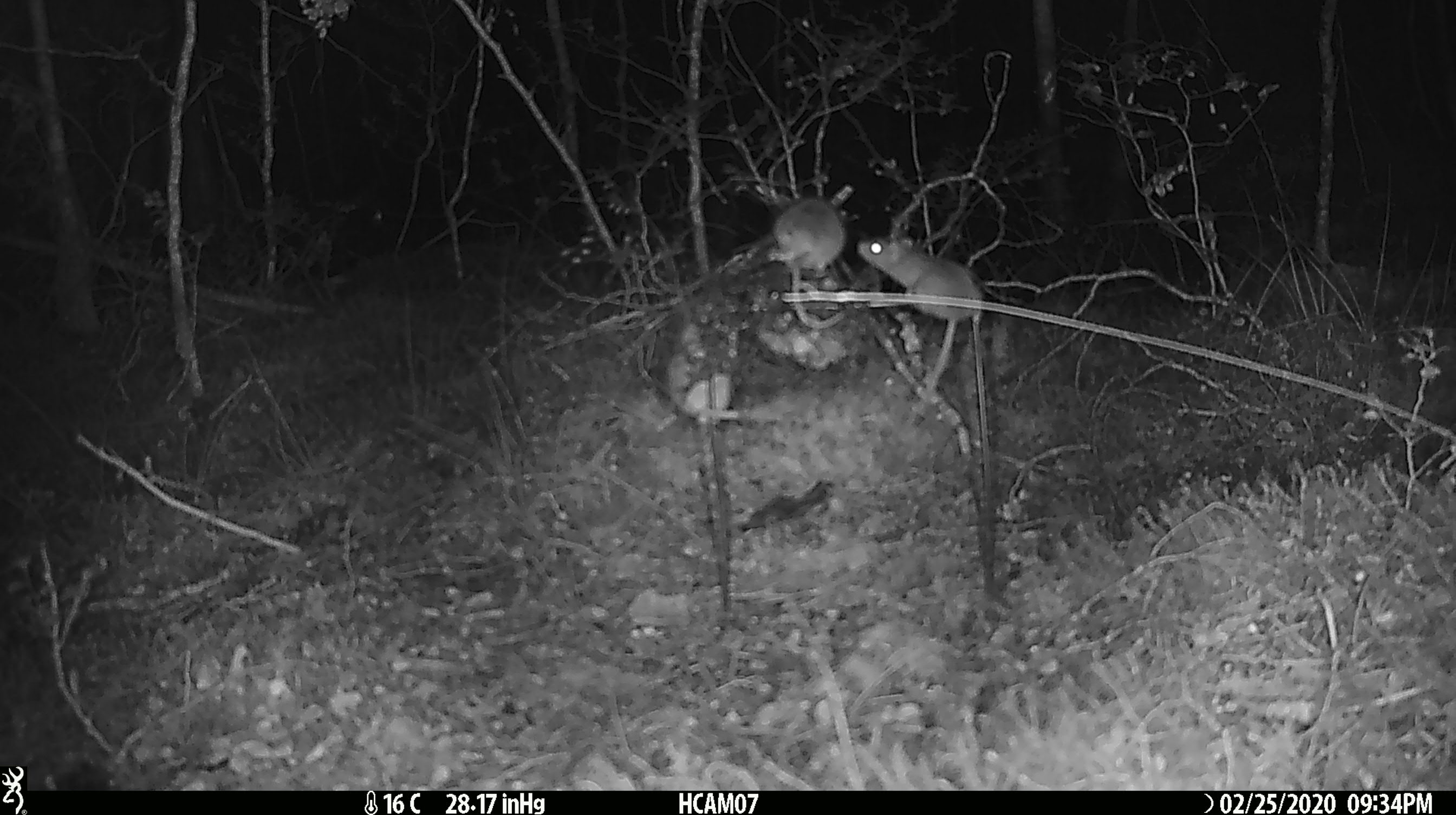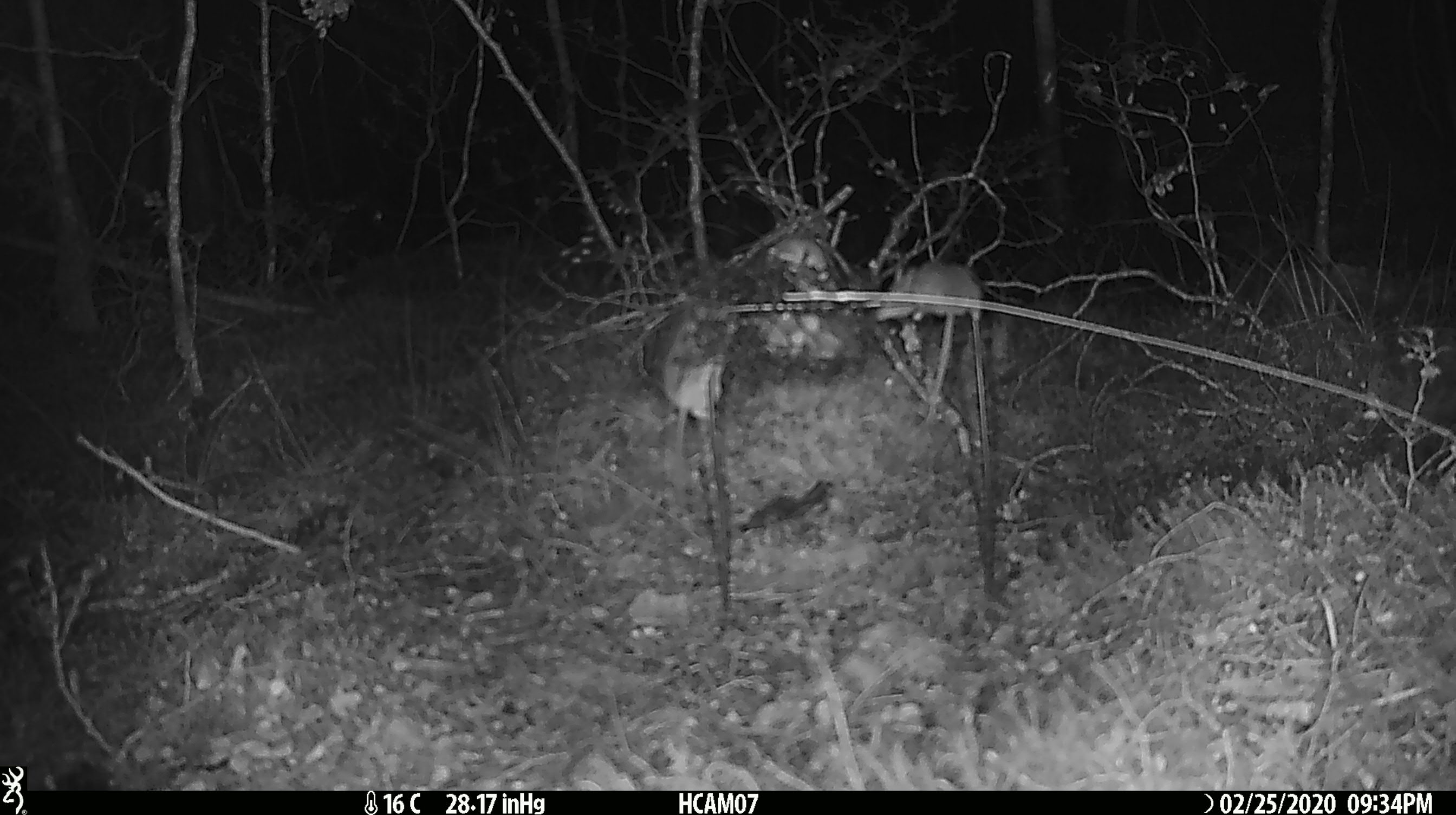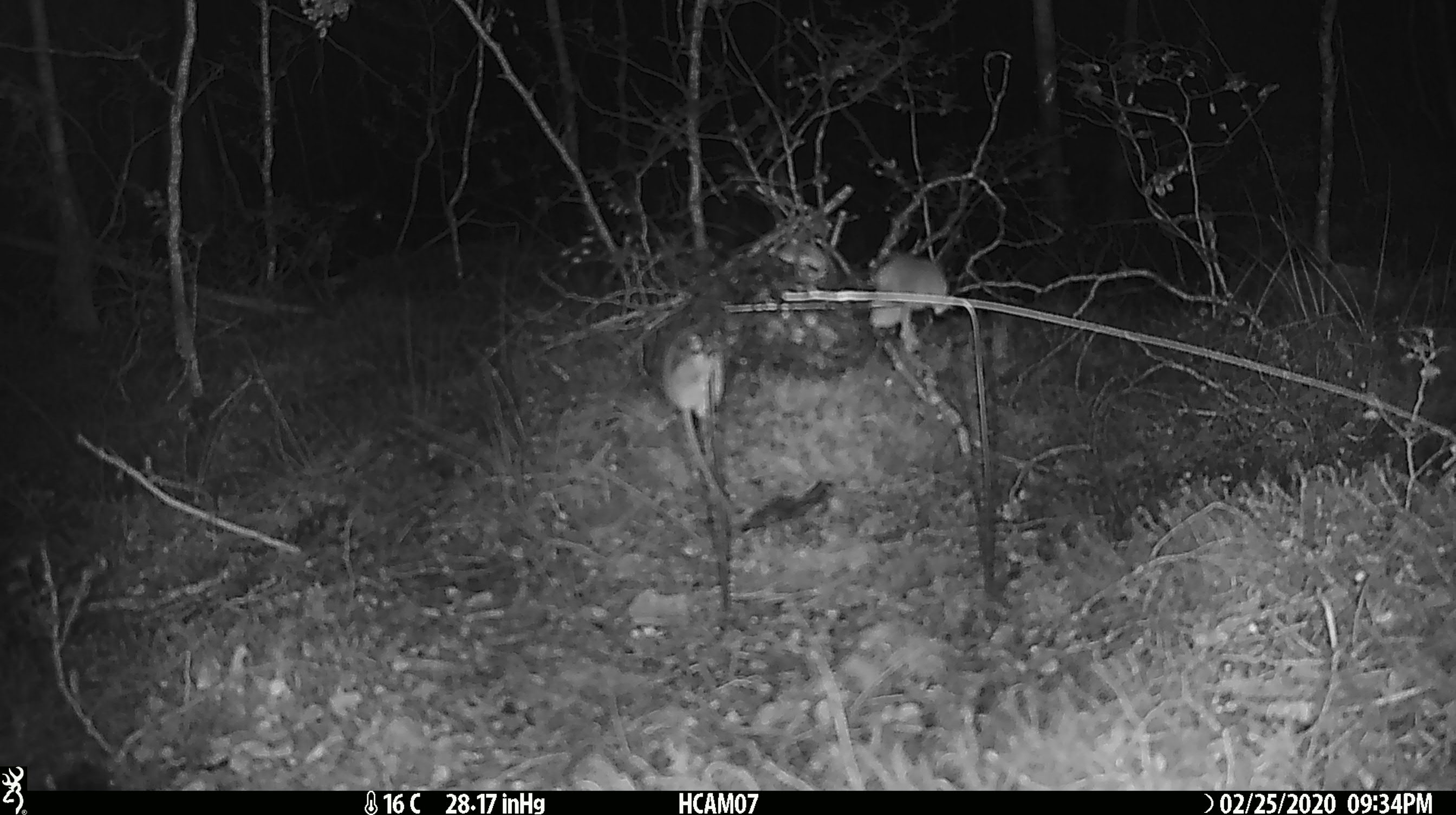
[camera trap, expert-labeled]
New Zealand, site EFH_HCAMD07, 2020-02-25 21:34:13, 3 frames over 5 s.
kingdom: Animalia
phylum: Chordata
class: Mammalia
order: Rodentia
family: Muridae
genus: Mus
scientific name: Mus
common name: mouse